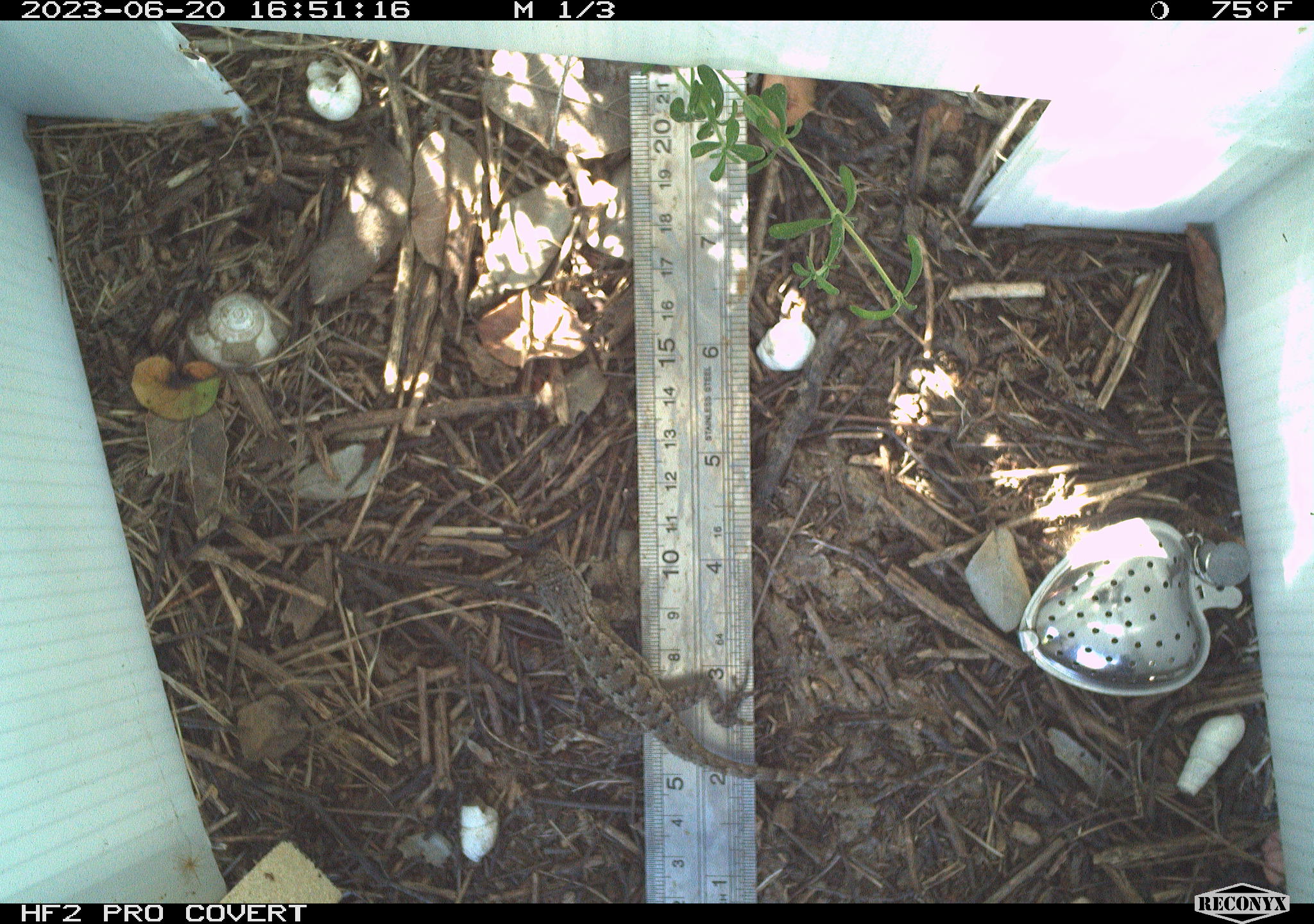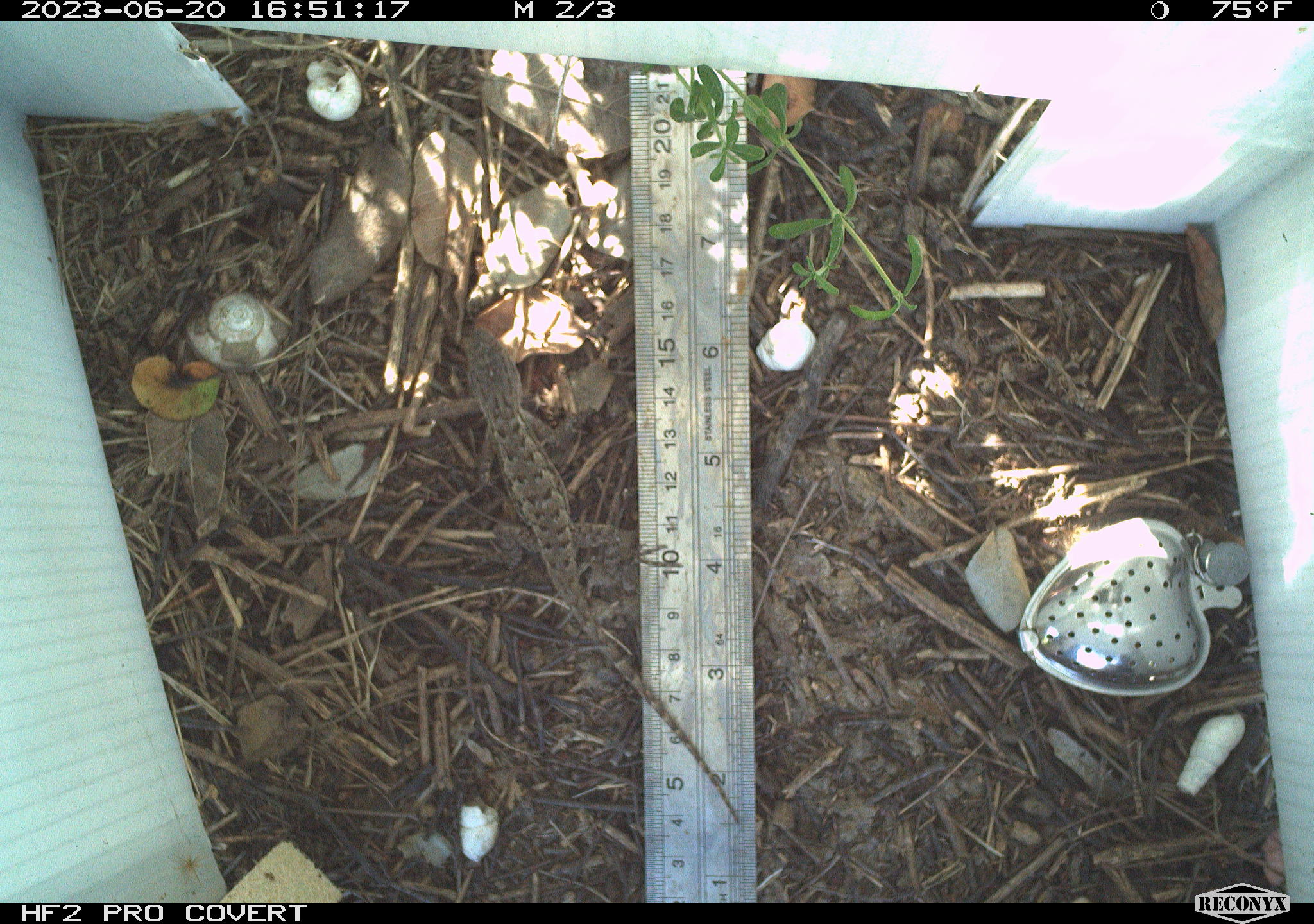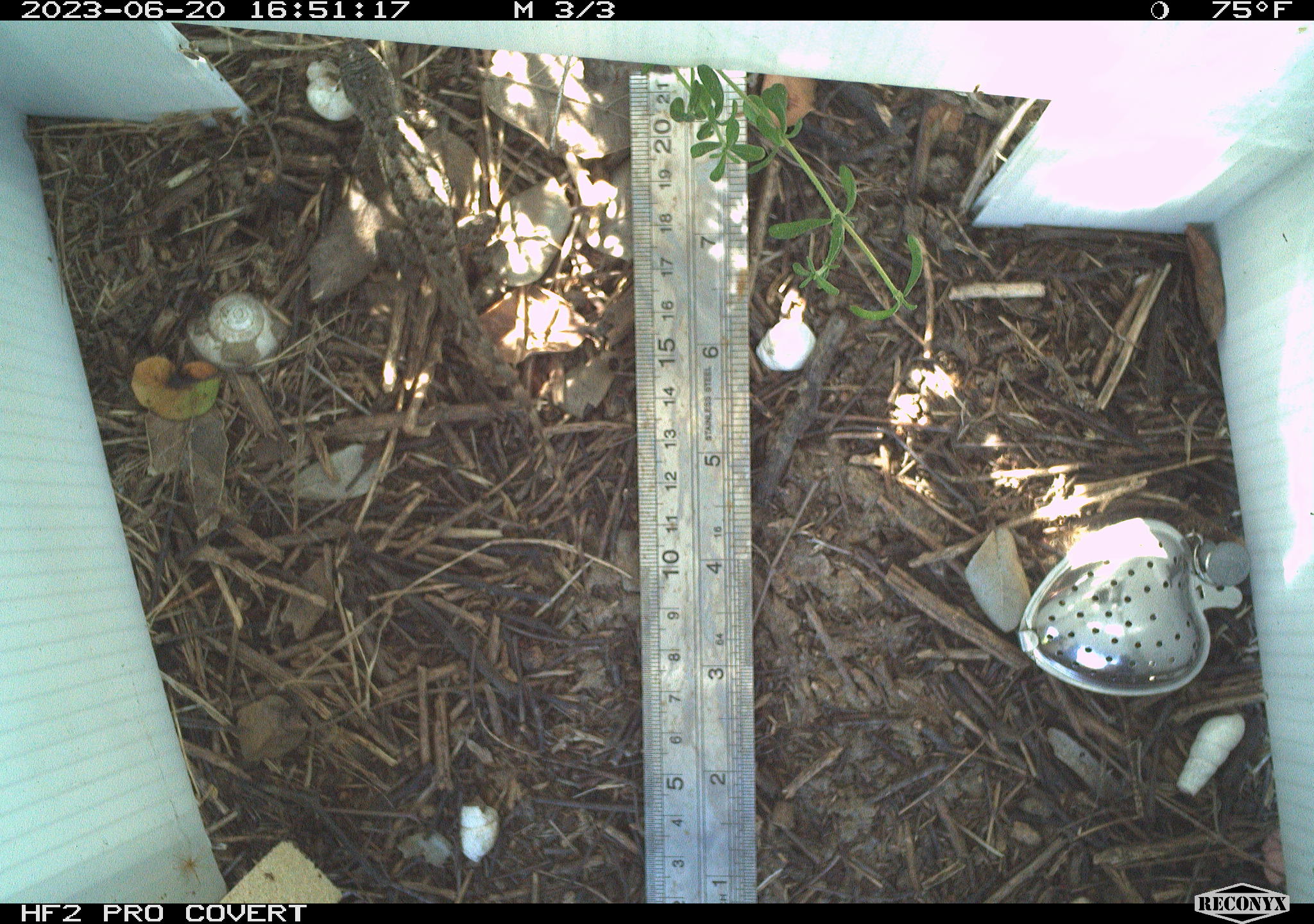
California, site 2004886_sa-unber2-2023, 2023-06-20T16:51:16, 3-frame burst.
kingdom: Animalia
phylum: Chordata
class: Reptilia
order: Squamata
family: Phrynosomatidae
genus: Sceloporus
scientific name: Sceloporus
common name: spiny lizards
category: sceloporus species